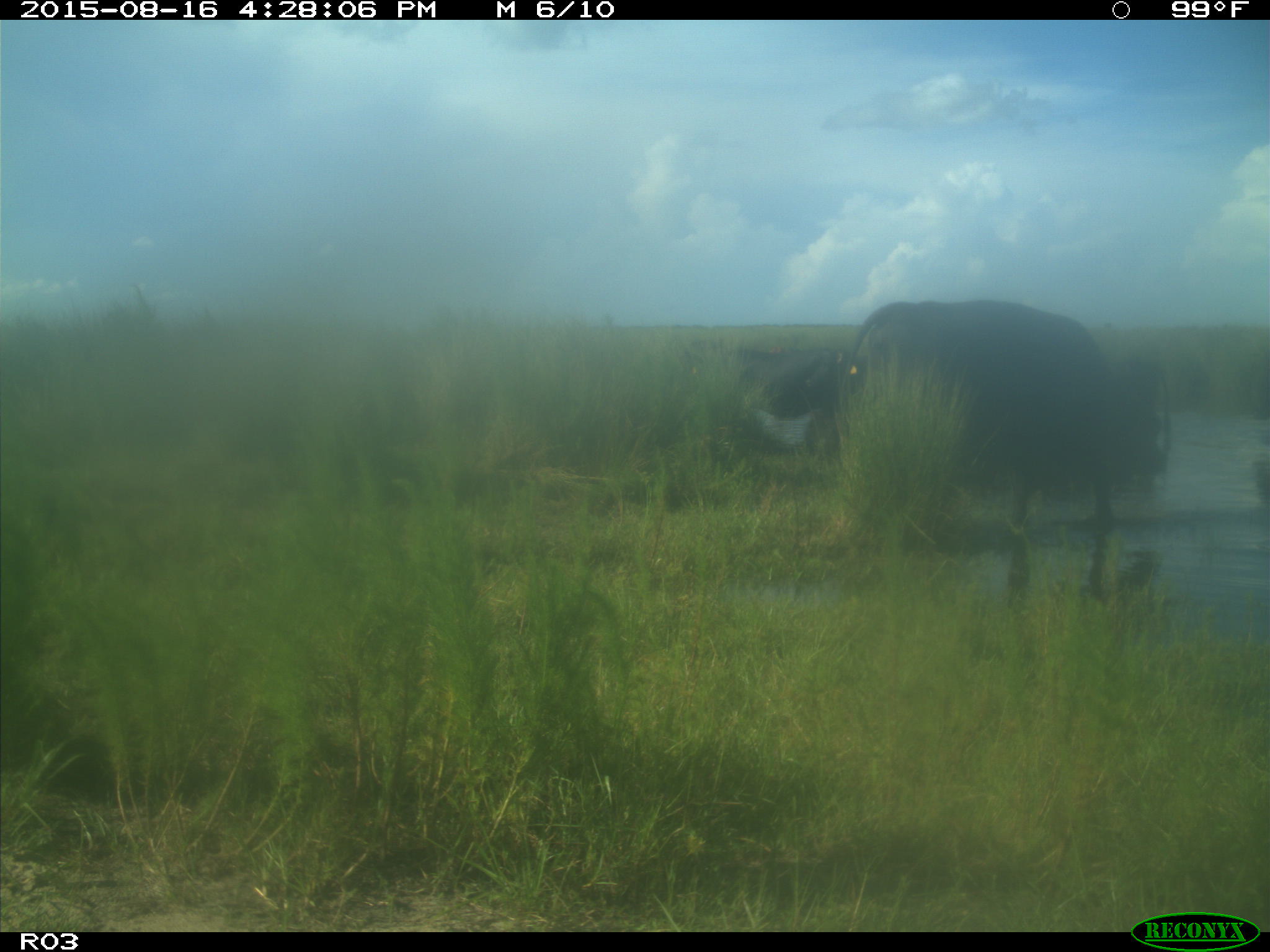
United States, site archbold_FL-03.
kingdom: Animalia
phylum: Chordata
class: Mammalia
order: Artiodactyla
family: Bovidae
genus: Bos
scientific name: Bos taurus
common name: domestic cow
Bos taurus (domestic cow).